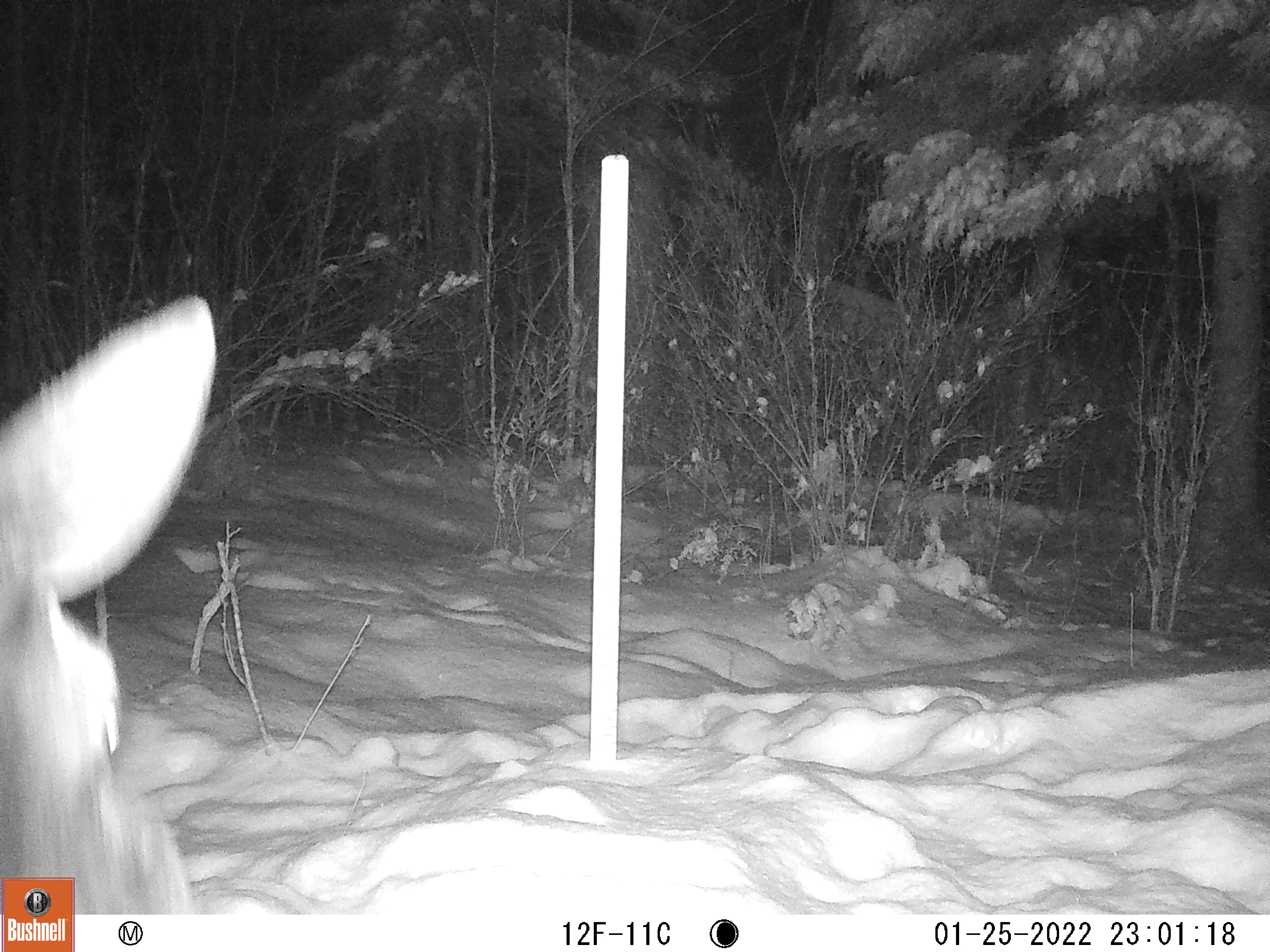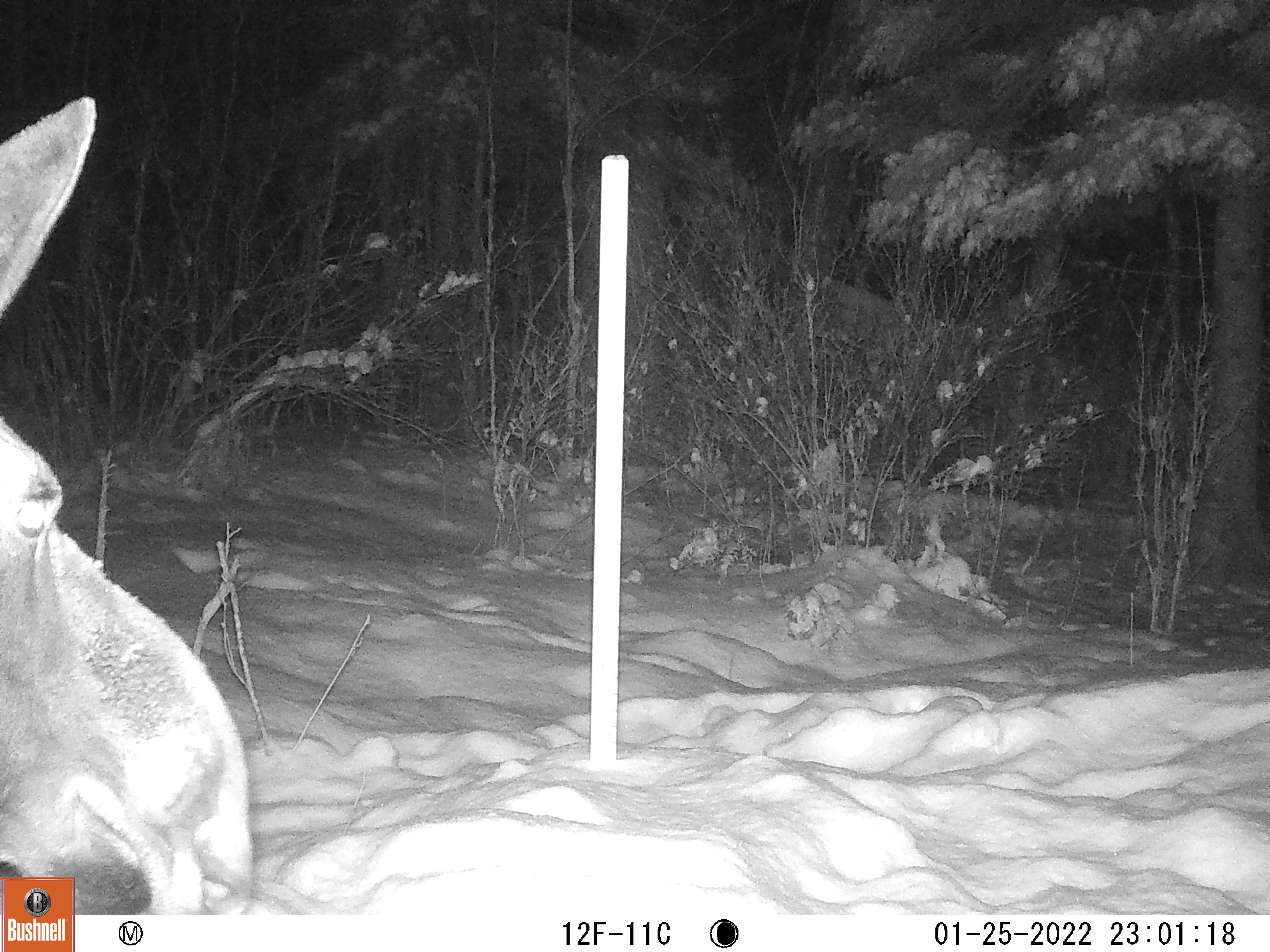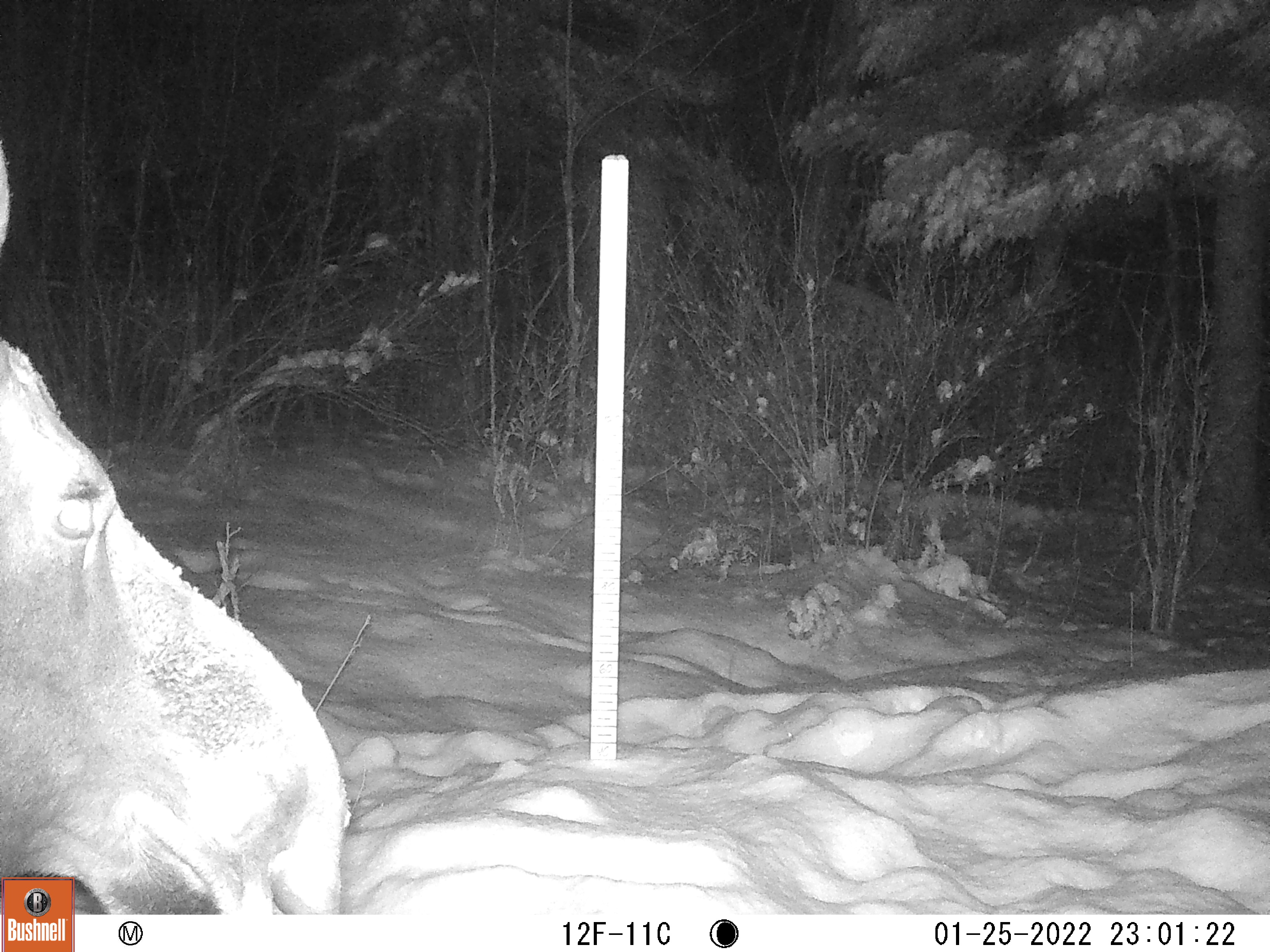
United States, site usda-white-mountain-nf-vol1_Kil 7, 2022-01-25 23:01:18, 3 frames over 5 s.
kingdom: Animalia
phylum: Chordata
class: Mammalia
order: Artiodactyla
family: Cervidae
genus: Alces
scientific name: Alces alces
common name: moose